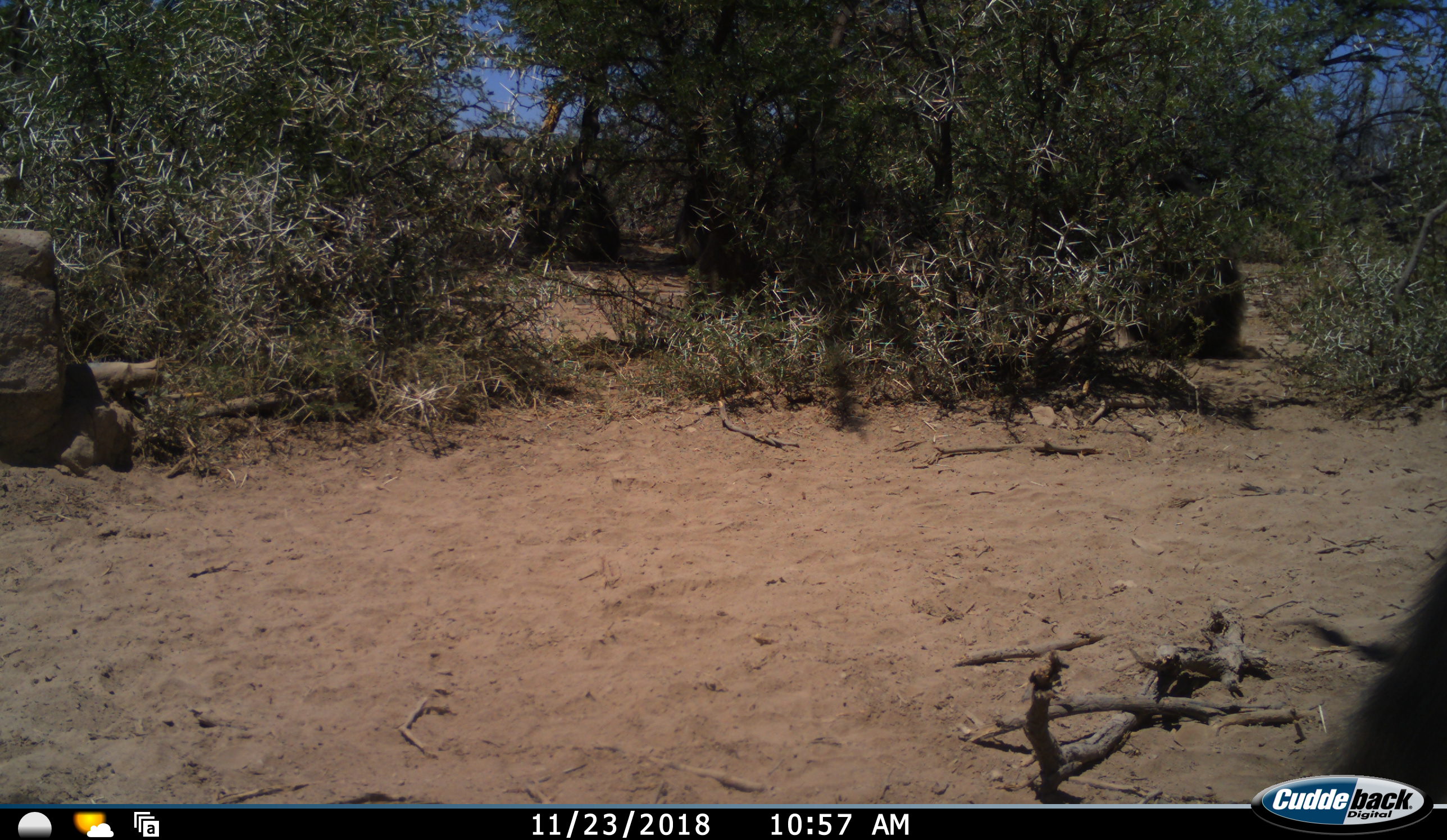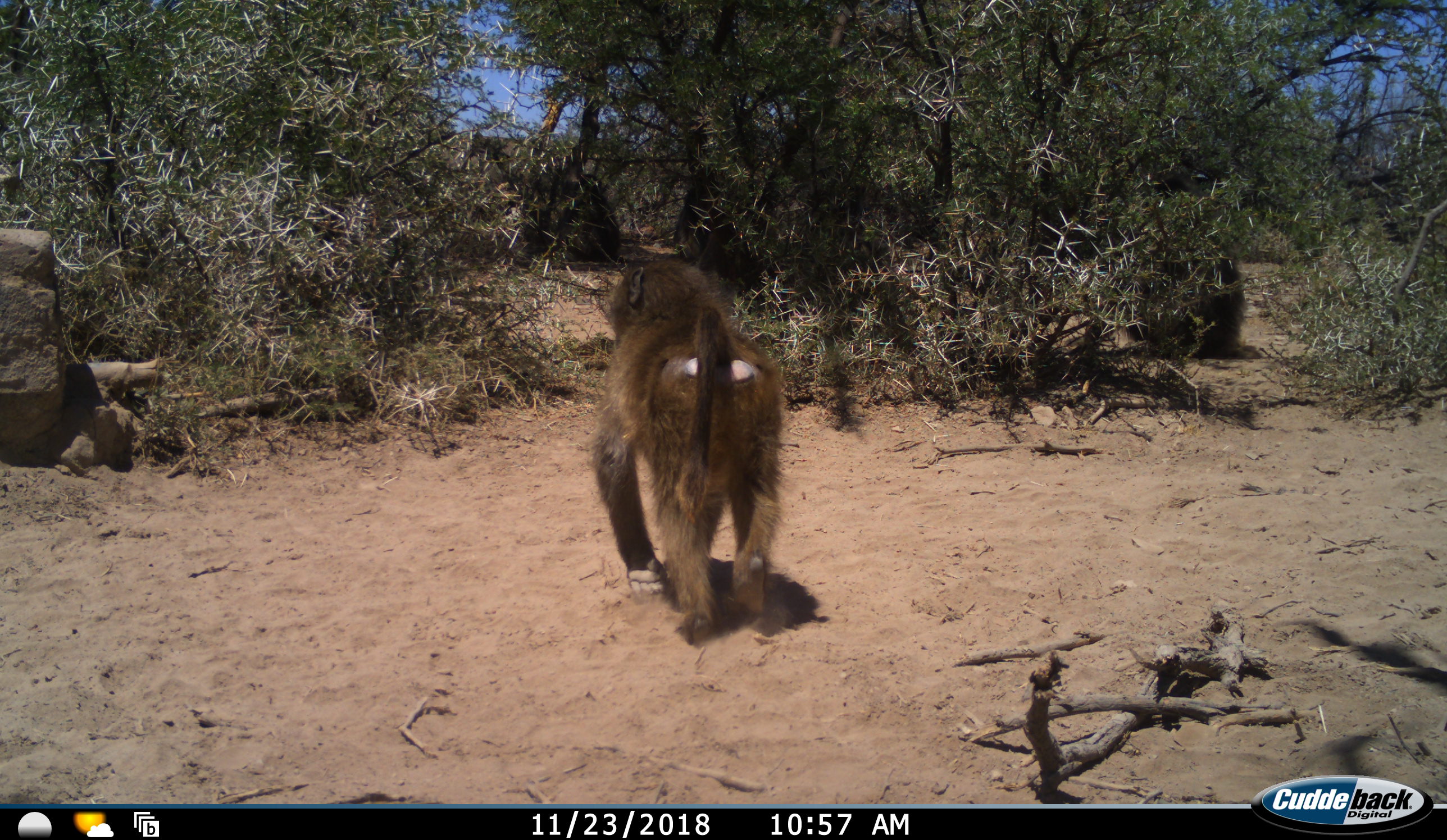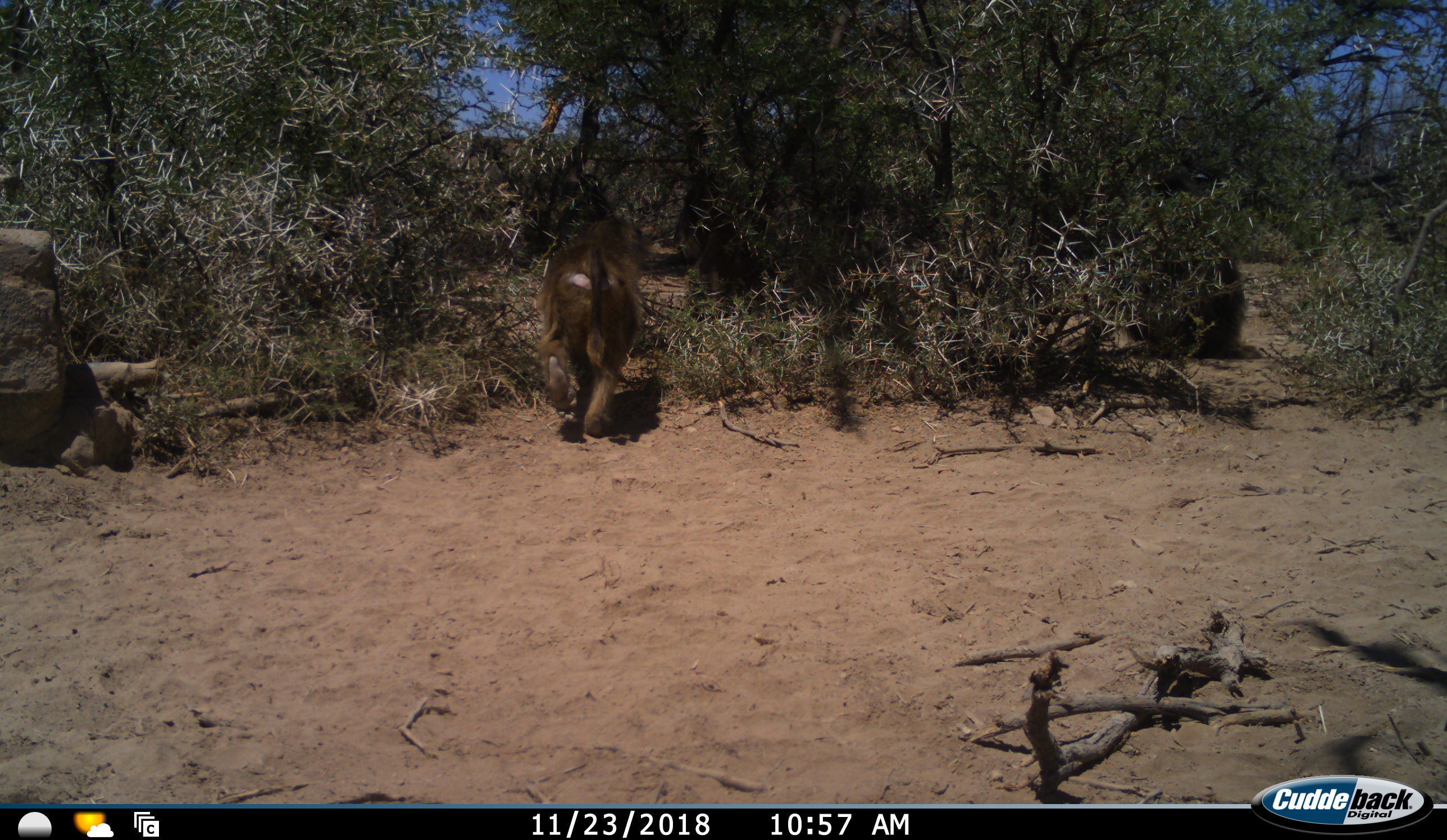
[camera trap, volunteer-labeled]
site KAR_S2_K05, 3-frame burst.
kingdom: Animalia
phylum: Chordata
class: Mammalia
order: Primates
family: Cercopithecidae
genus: Papio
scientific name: Papio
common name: baboon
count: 1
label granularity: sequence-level